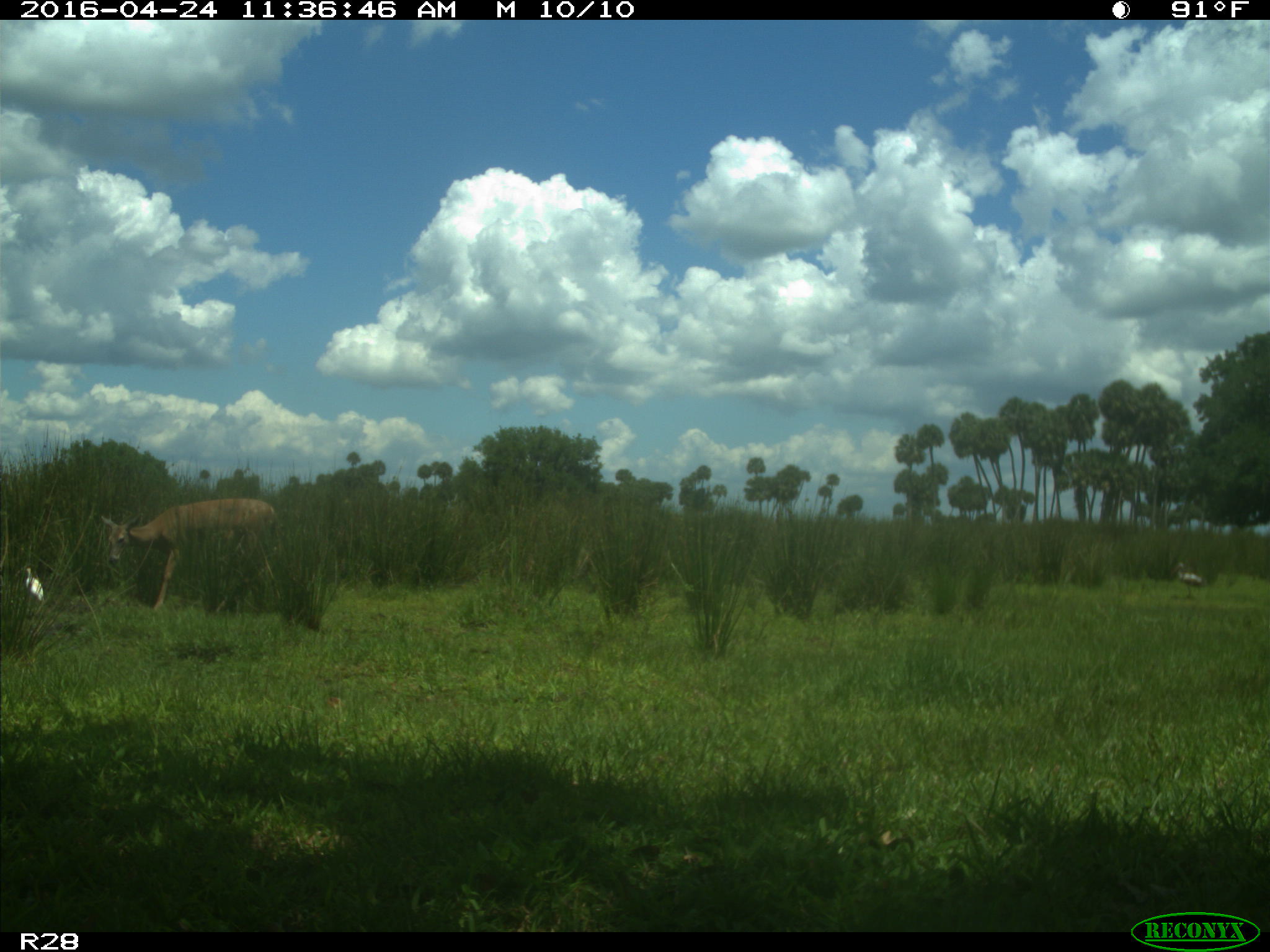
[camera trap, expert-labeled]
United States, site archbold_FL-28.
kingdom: Animalia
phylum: Chordata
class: Mammalia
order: Artiodactyla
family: Bovidae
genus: Bos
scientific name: Bos taurus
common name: domestic cow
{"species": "Bos taurus (domestic cow)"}